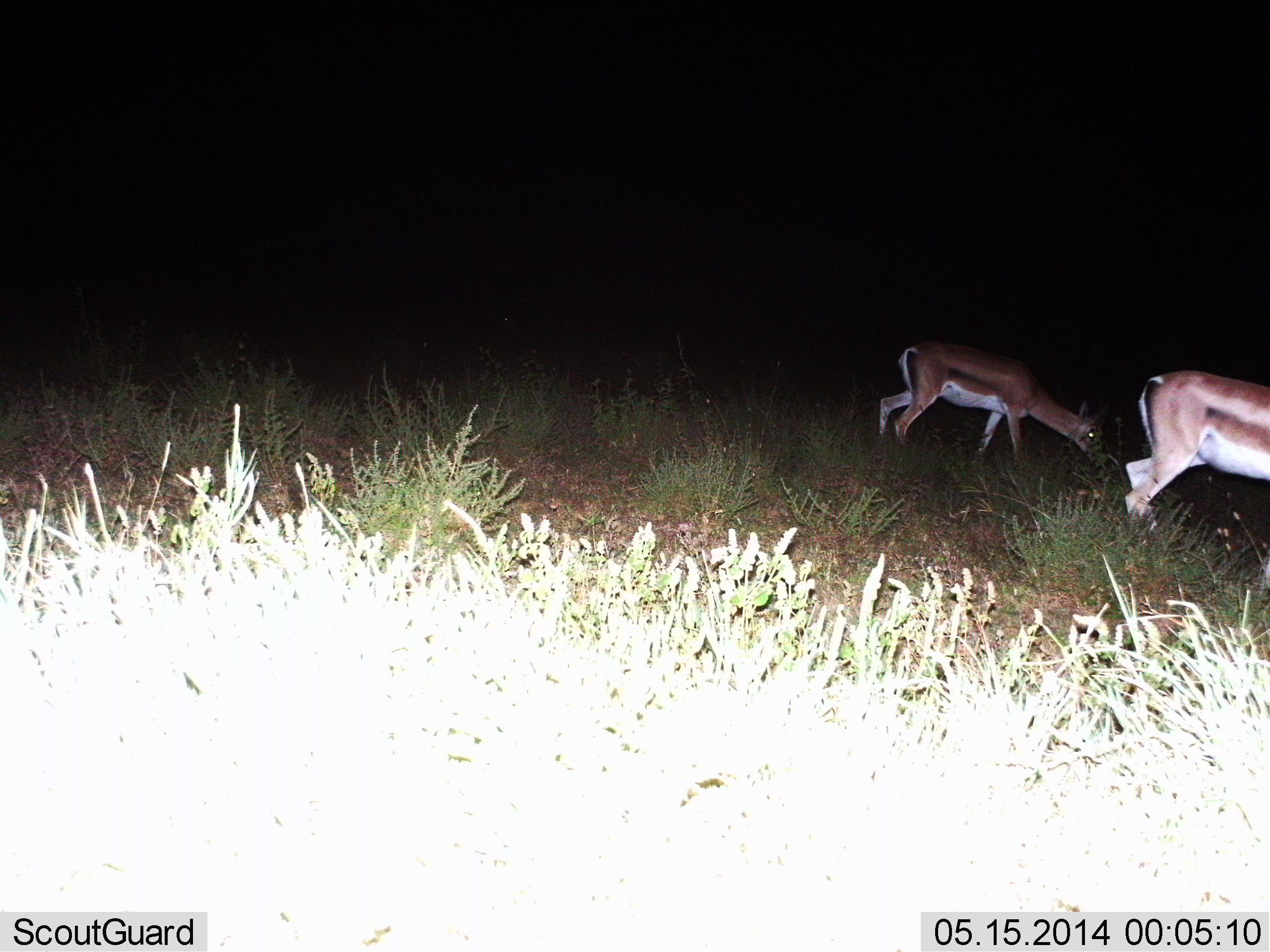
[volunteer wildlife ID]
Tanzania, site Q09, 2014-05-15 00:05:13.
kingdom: Animalia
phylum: Chordata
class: Mammalia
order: Artiodactyla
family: Bovidae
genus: Nanger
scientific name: Nanger granti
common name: grant's gazelle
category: gazellegrants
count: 2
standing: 10%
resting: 0%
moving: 30%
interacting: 0%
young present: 0%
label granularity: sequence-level